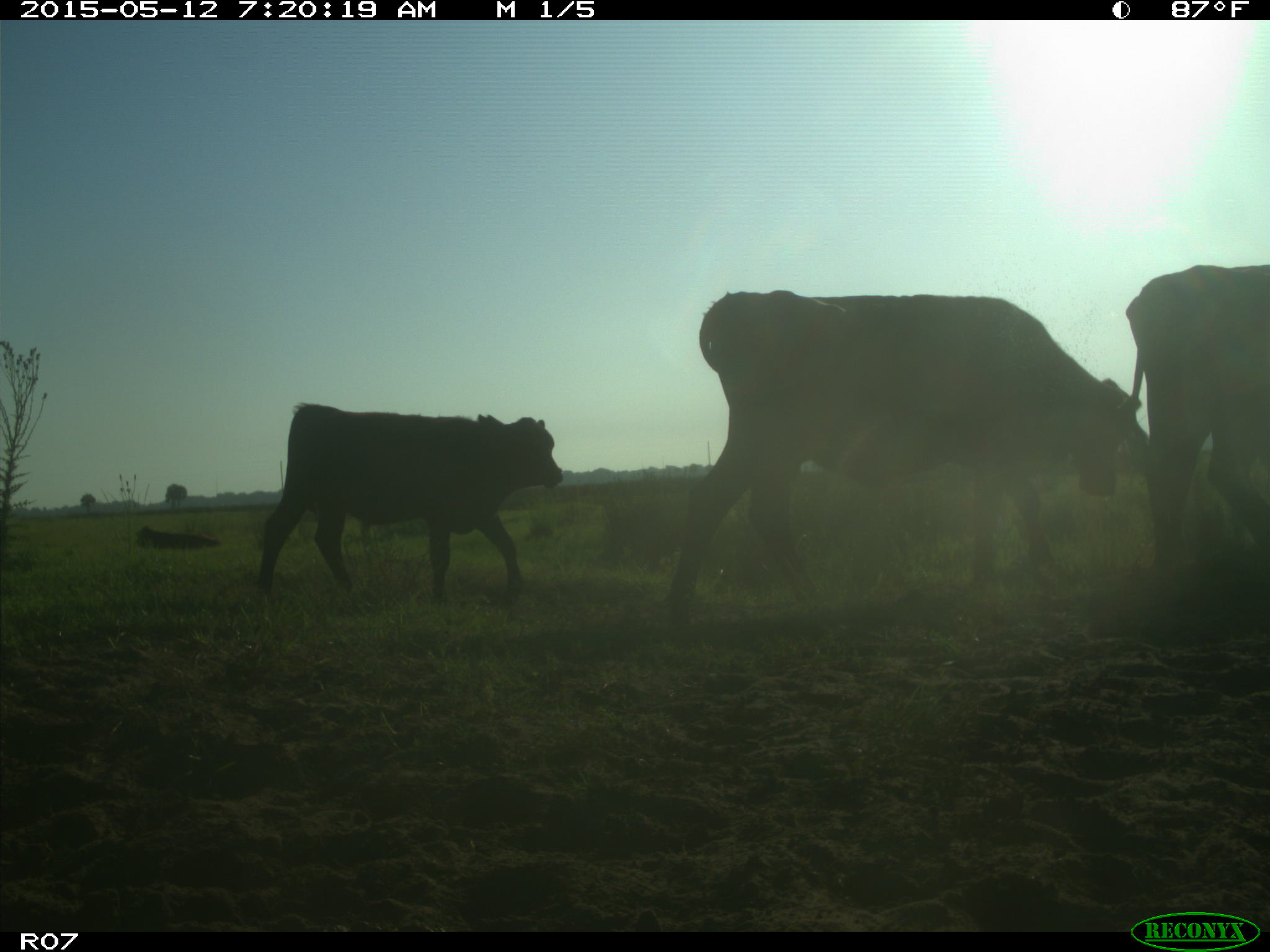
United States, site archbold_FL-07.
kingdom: Animalia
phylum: Chordata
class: Mammalia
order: Artiodactyla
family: Bovidae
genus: Bos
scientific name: Bos taurus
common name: domestic cow